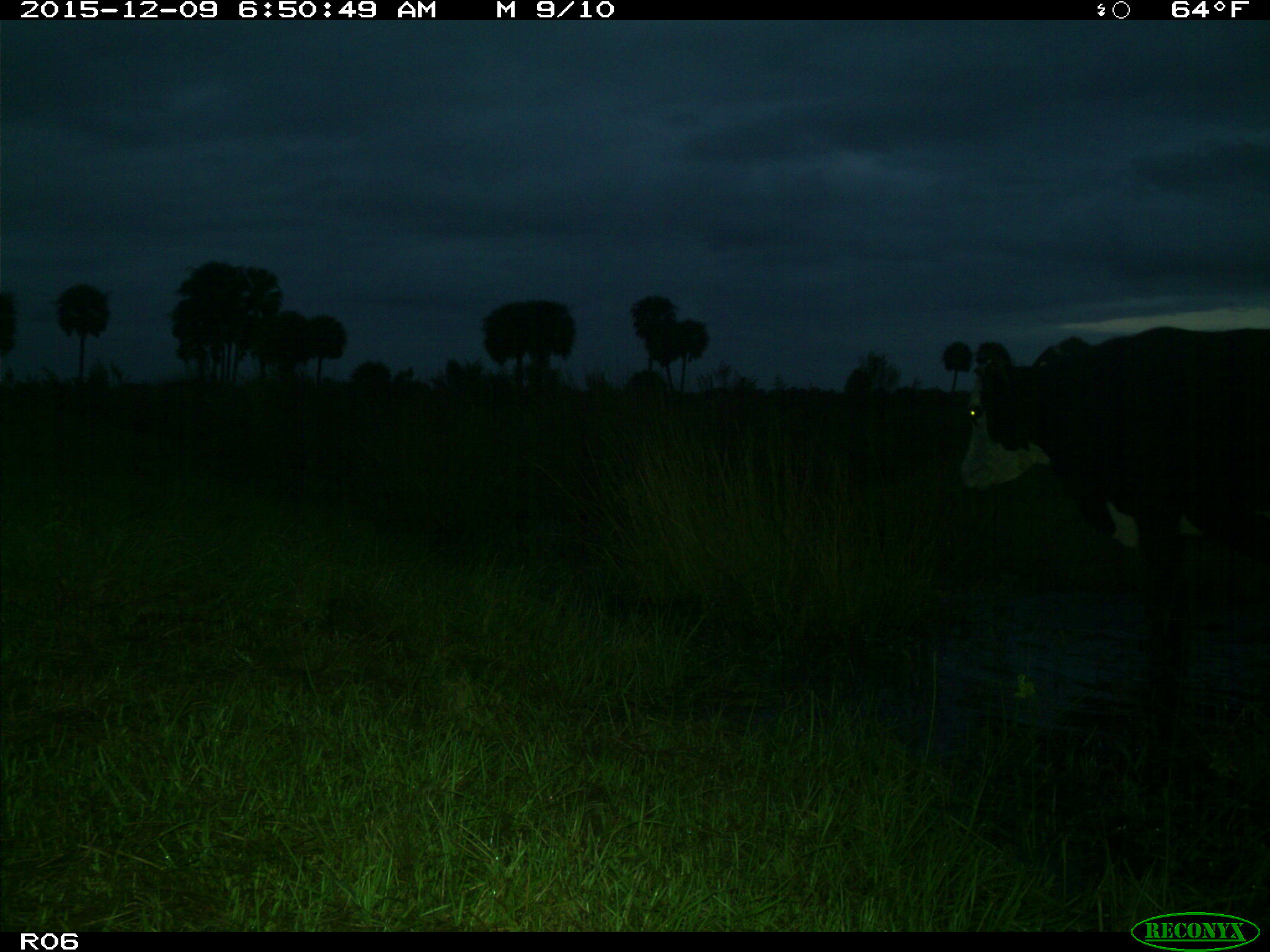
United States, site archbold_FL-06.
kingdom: Animalia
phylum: Chordata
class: Mammalia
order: Artiodactyla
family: Bovidae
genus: Bos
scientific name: Bos taurus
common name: domestic cow